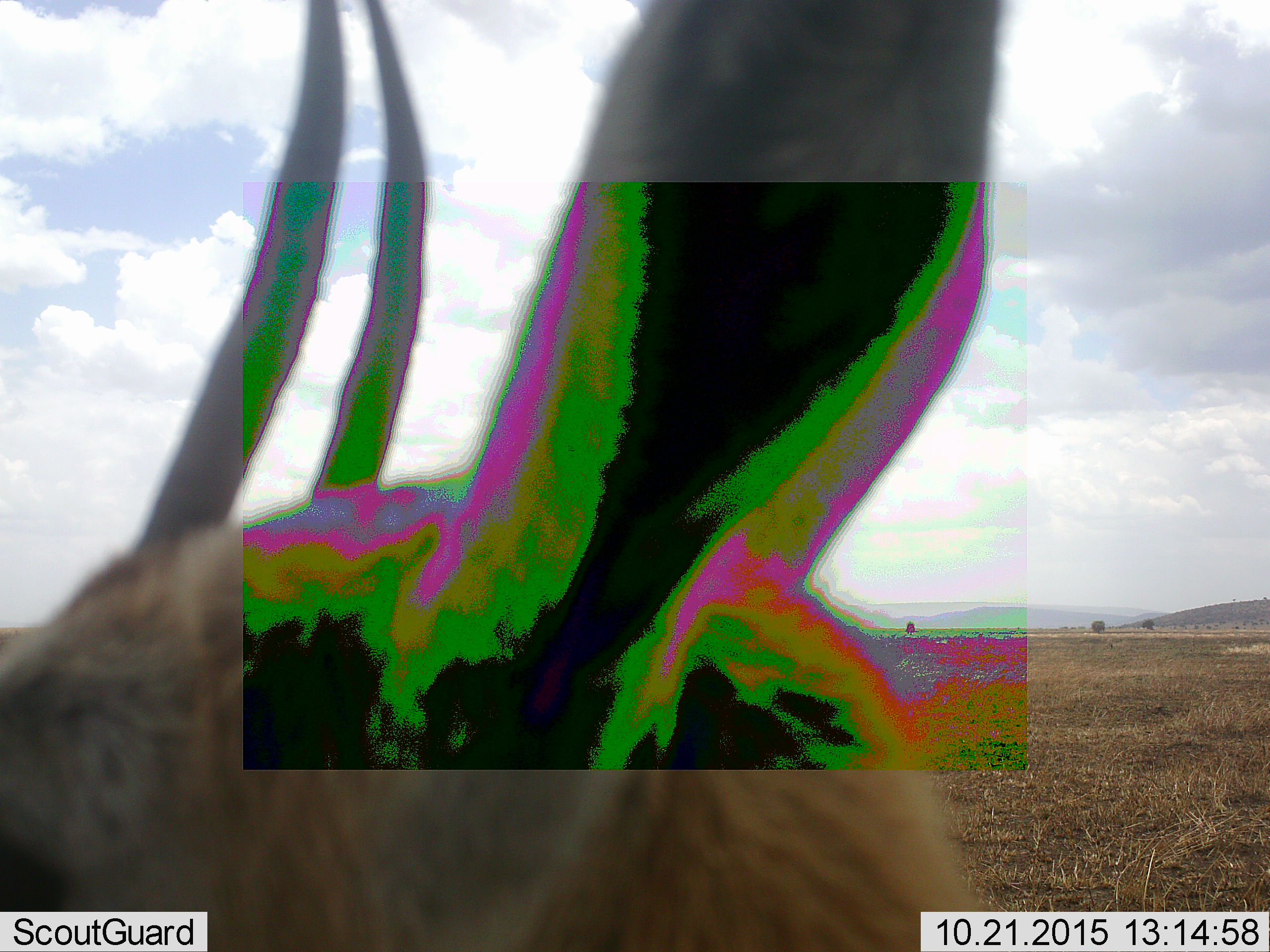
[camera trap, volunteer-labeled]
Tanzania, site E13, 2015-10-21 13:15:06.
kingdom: Animalia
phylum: Chordata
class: Mammalia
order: Artiodactyla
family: Bovidae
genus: Eudorcas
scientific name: Eudorcas thomsonii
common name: thomson's gazelle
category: gazellethomsons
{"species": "gazellethomsons (thomson's gazelle) (Eudorcas thomsonii)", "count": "1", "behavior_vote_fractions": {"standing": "89%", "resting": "0%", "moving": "11%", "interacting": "11%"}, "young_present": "0%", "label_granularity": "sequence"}